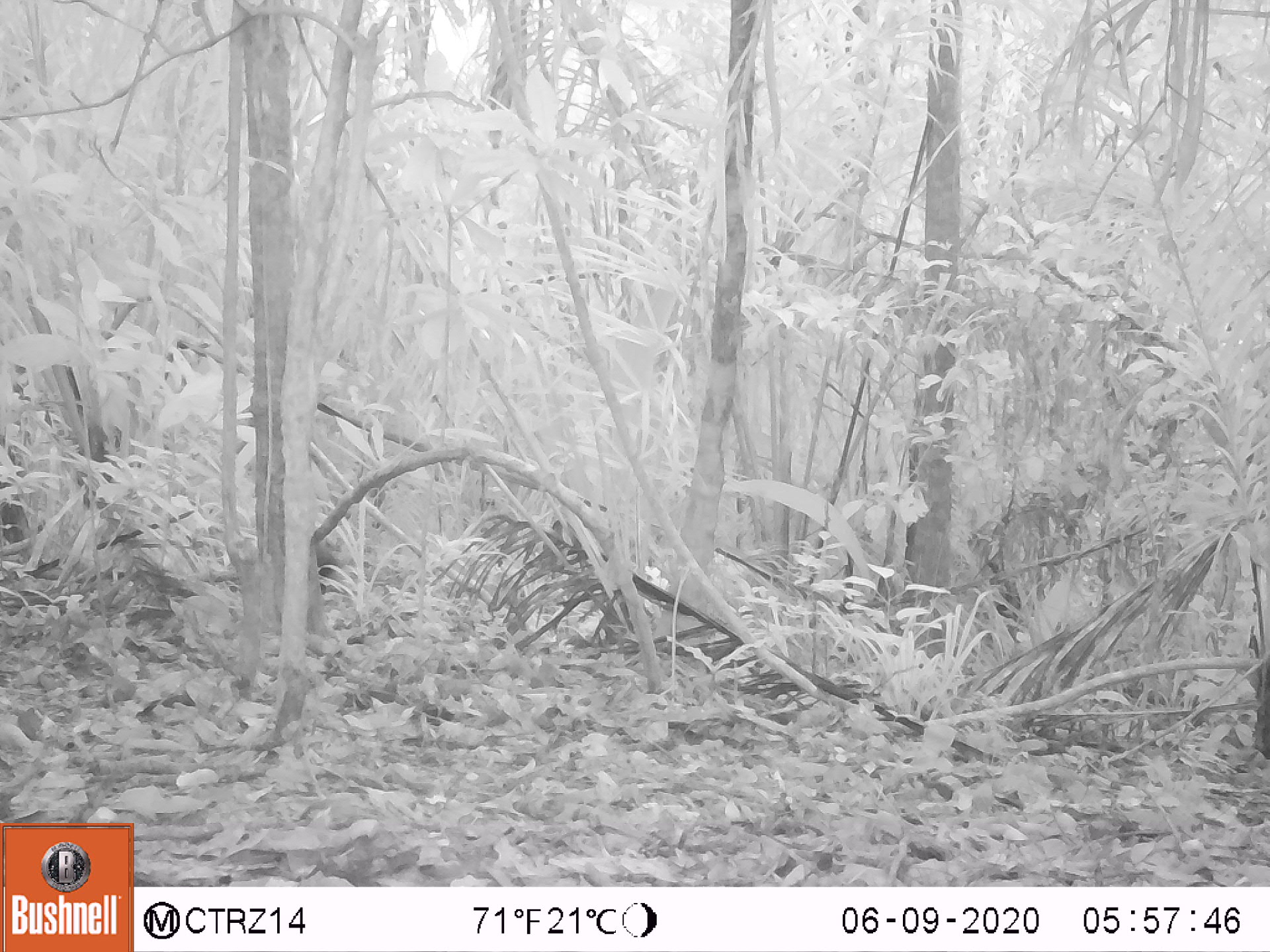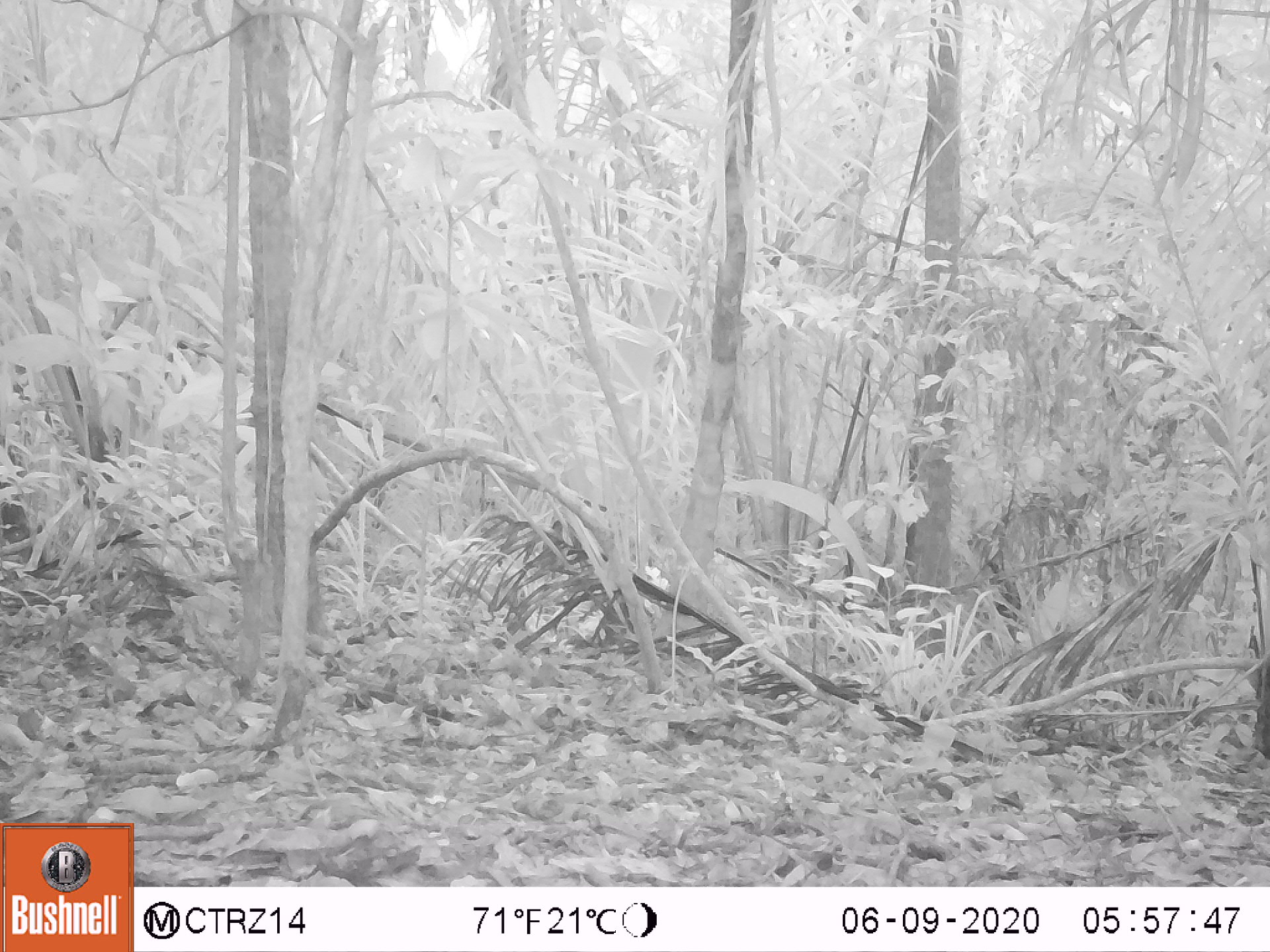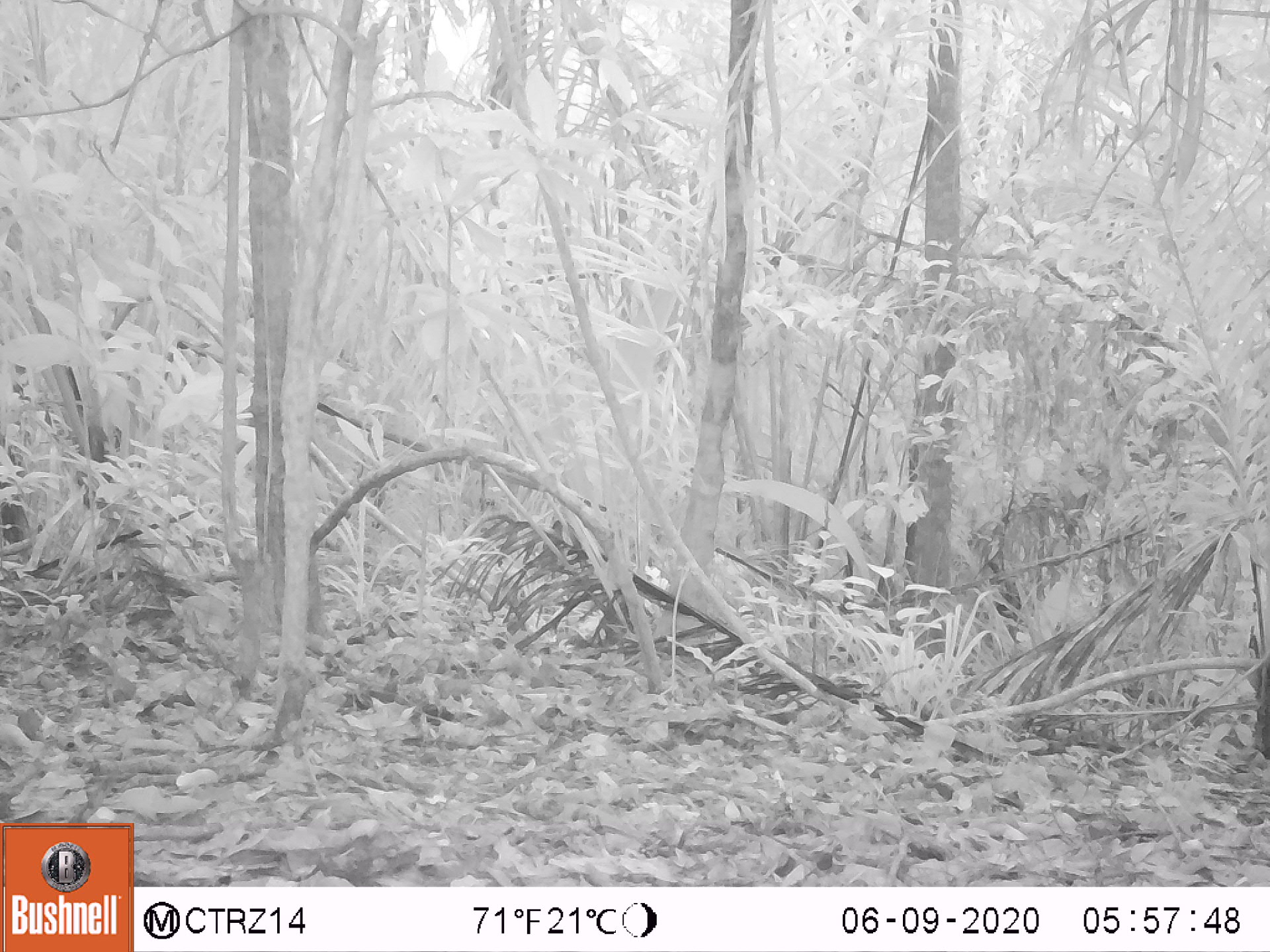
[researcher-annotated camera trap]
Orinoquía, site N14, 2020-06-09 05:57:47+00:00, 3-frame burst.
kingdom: Animalia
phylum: Chordata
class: Mammalia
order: Rodentia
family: Dasyproctidae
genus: Dasyprocta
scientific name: Dasyprocta fuliginosa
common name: black agouti